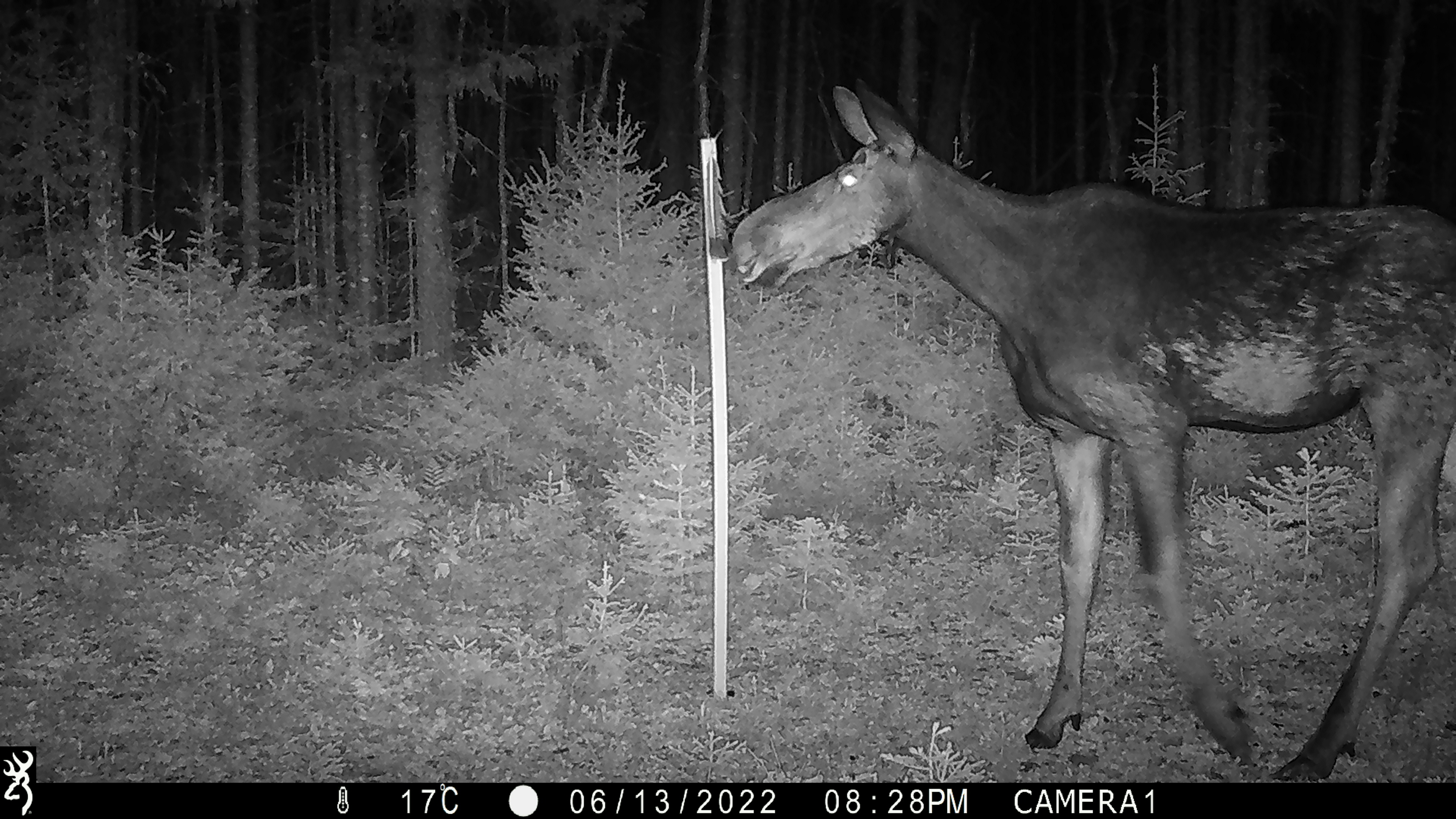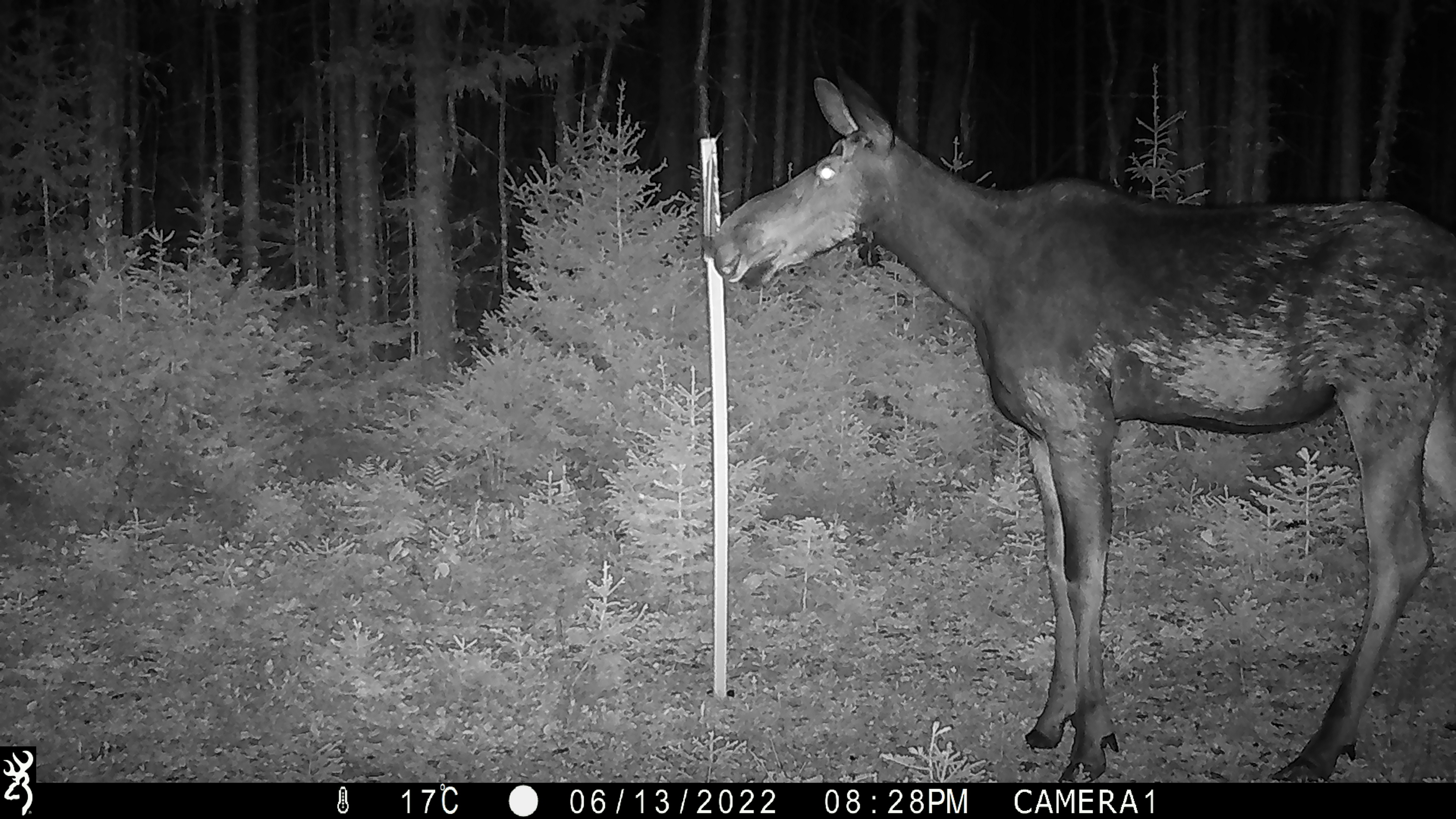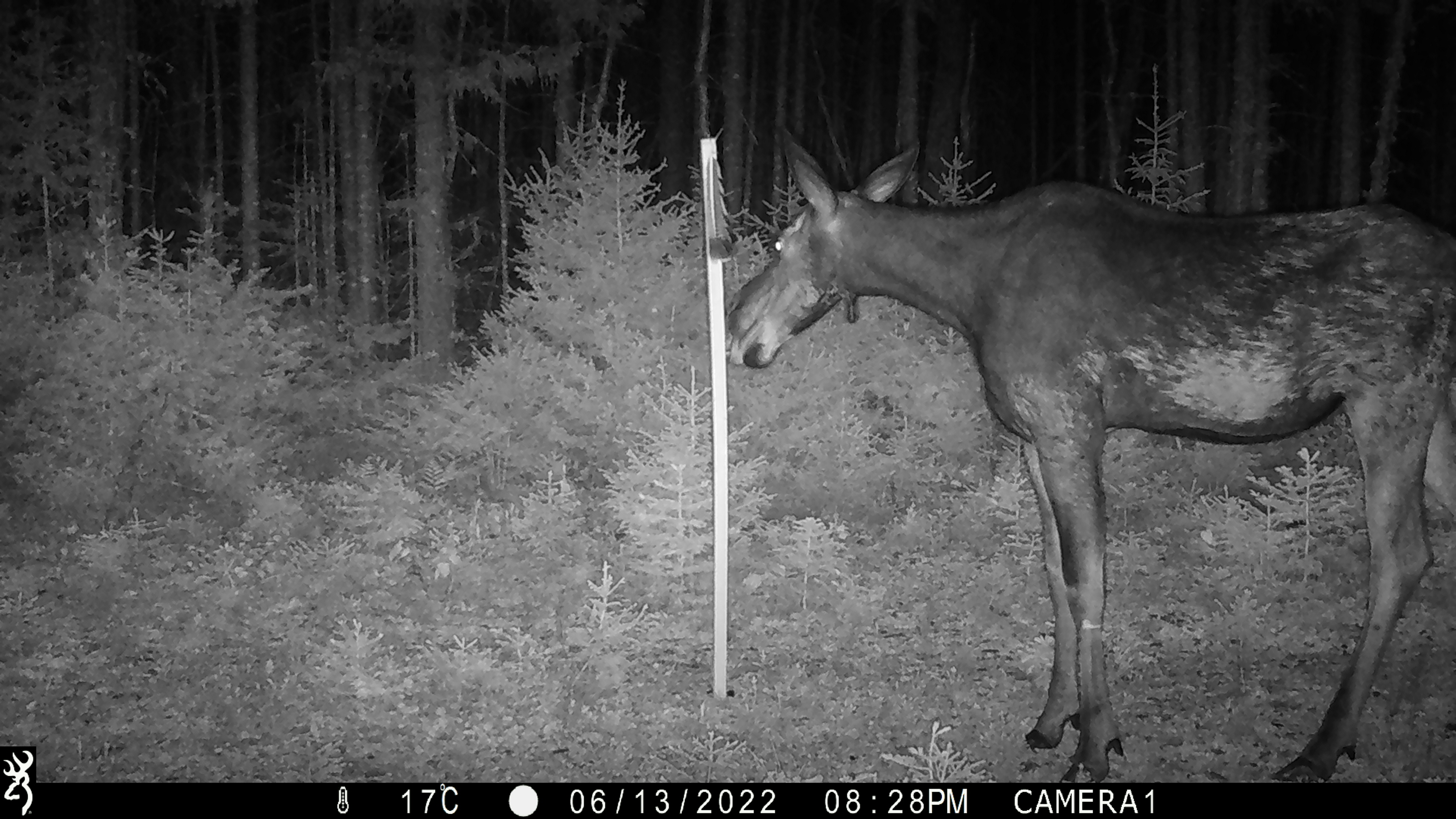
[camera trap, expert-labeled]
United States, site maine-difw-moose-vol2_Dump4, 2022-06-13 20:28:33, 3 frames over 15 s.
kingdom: Animalia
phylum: Chordata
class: Mammalia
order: Artiodactyla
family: Cervidae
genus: Alces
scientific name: Alces alces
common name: moose